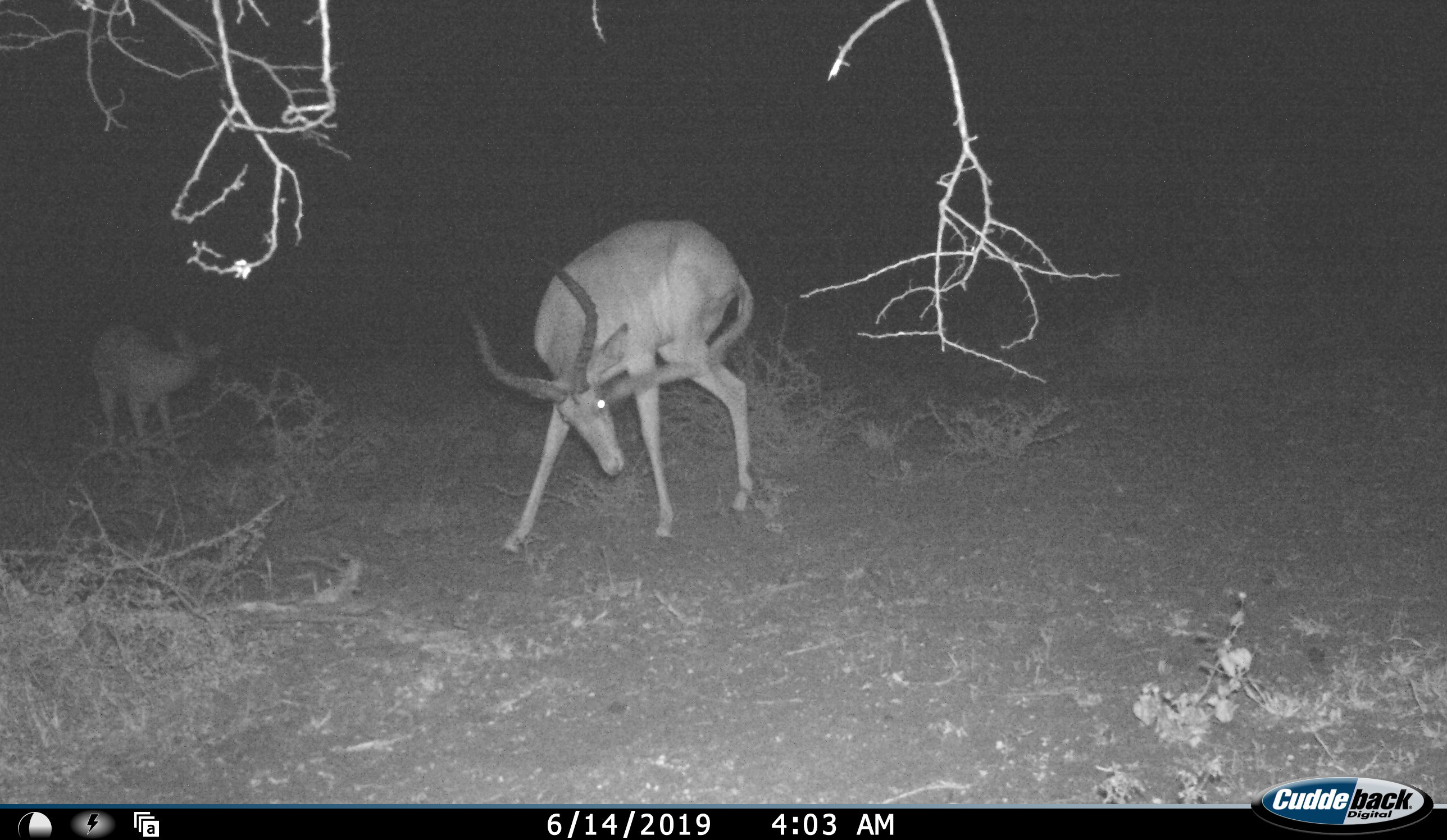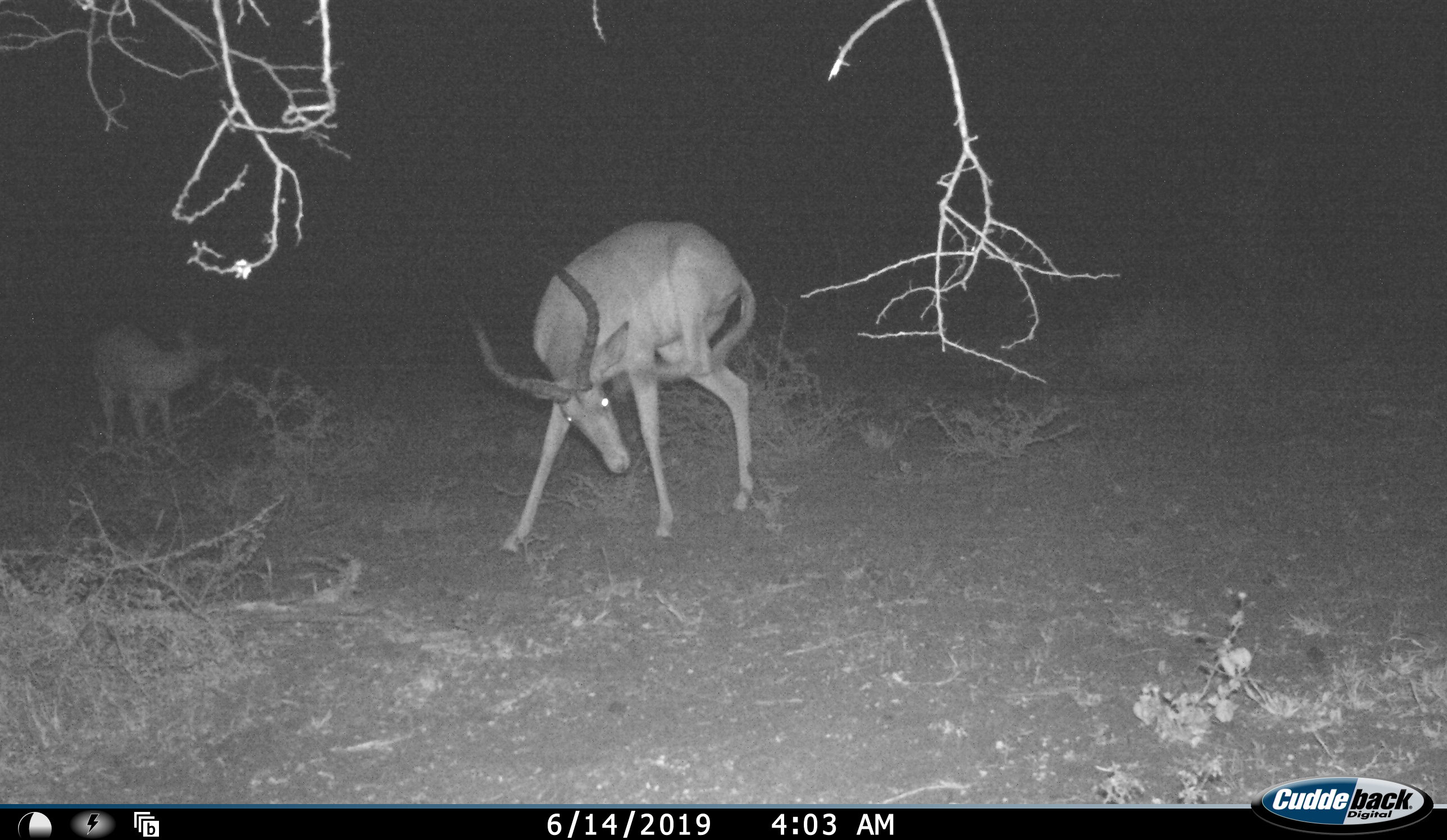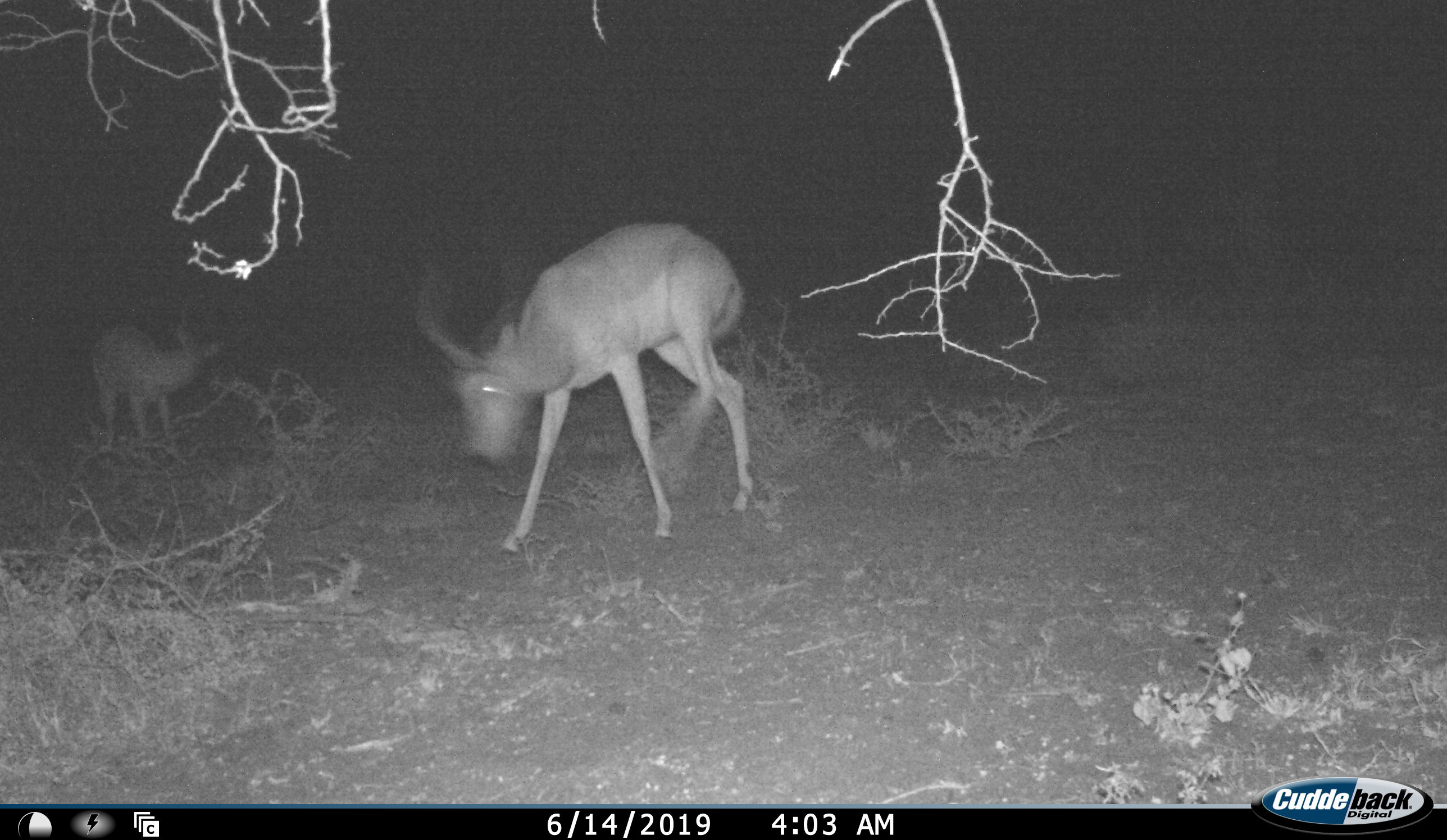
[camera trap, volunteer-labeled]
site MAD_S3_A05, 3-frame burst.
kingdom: Animalia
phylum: Chordata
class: Mammalia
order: Artiodactyla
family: Bovidae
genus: Aepyceros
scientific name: Aepyceros melampus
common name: impala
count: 2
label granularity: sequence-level